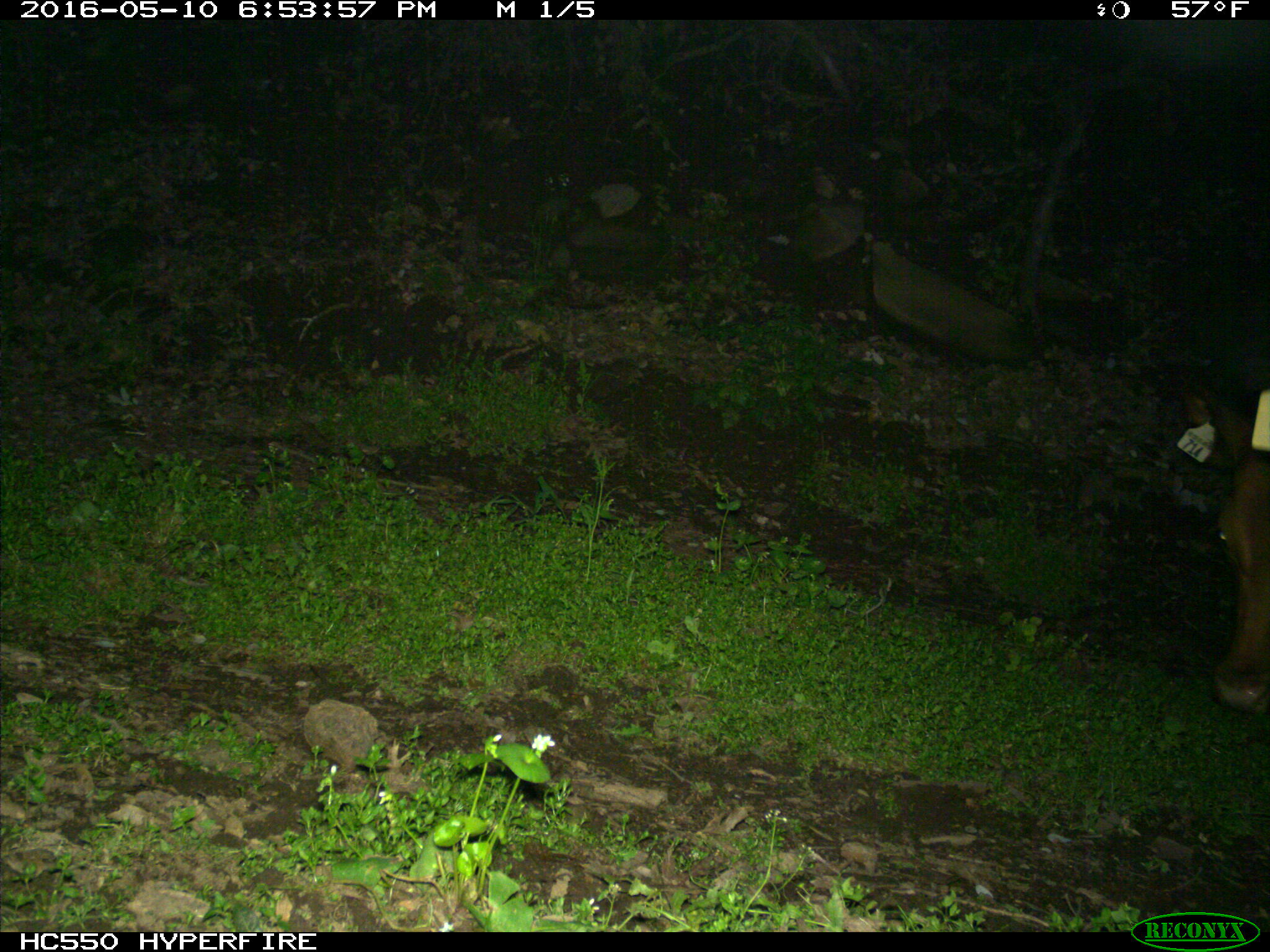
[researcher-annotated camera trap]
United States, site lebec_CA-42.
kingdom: Animalia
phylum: Chordata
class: Mammalia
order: Artiodactyla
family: Bovidae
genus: Bos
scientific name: Bos taurus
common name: domestic cow